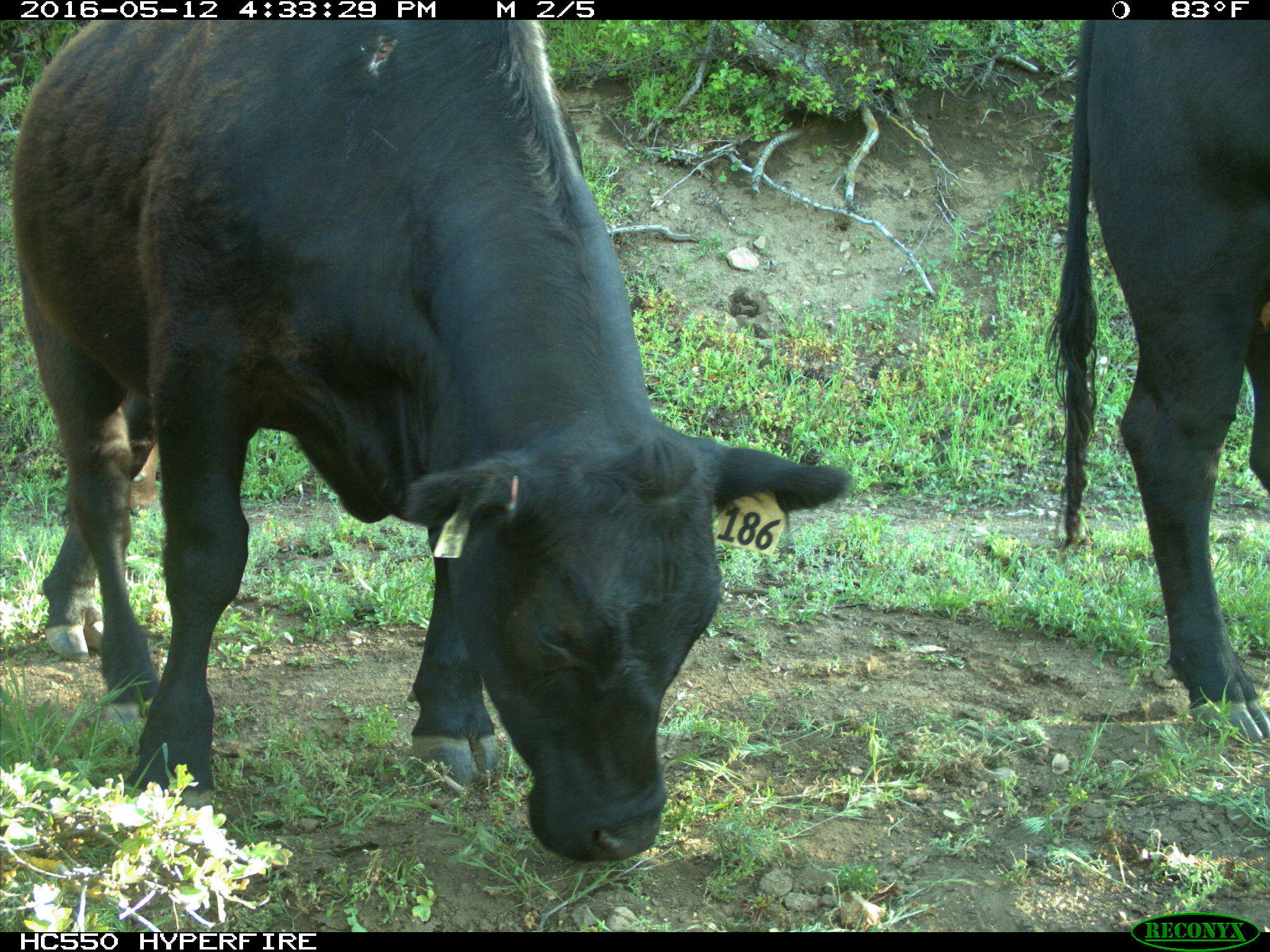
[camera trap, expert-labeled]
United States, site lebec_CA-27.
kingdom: Animalia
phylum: Chordata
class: Mammalia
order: Artiodactyla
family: Bovidae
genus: Bos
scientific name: Bos taurus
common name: domestic cow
Bos taurus (domestic cow).